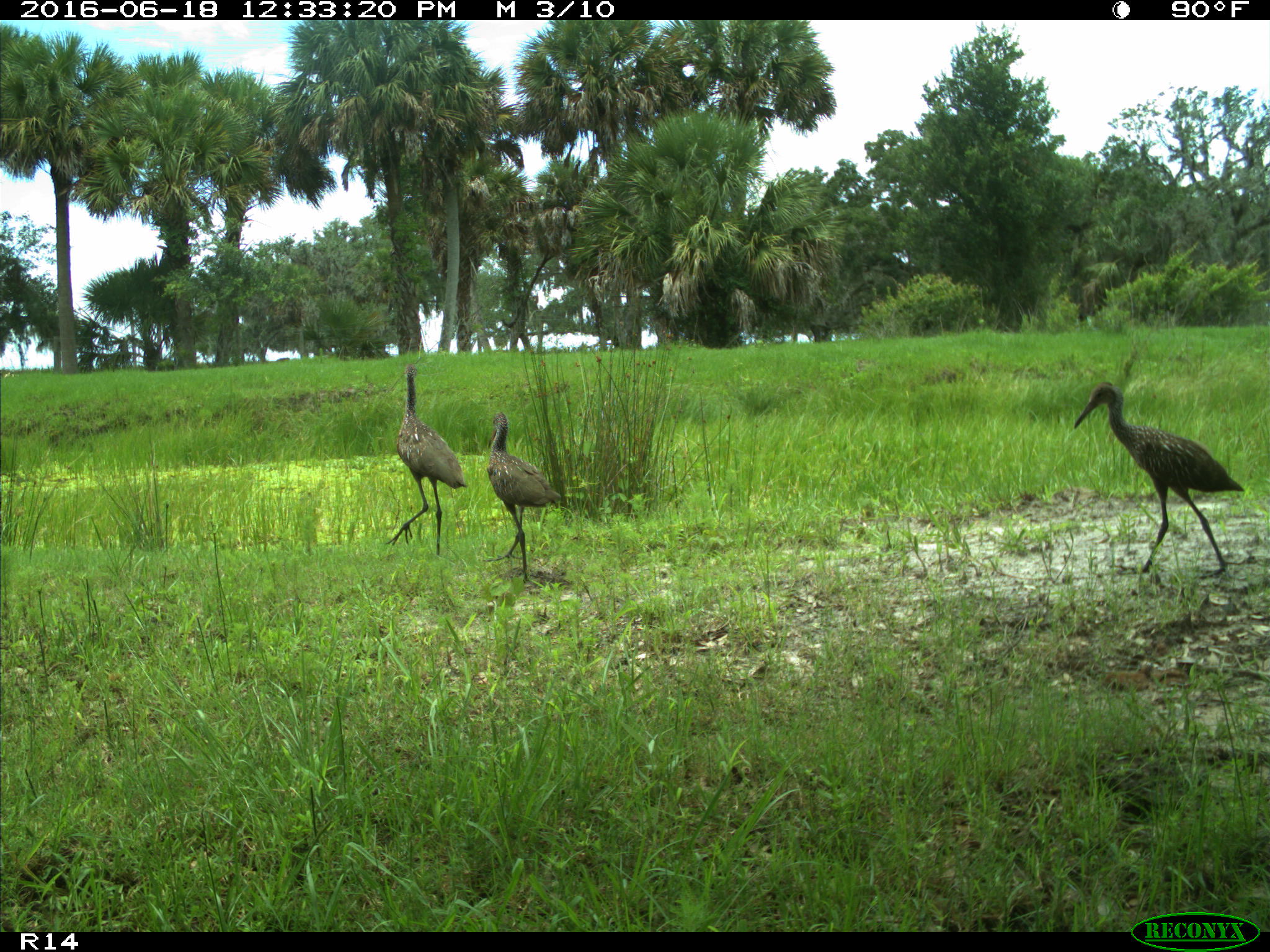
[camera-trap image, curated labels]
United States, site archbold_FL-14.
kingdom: Animalia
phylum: Chordata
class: Aves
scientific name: Aves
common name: birds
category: unidentified bird